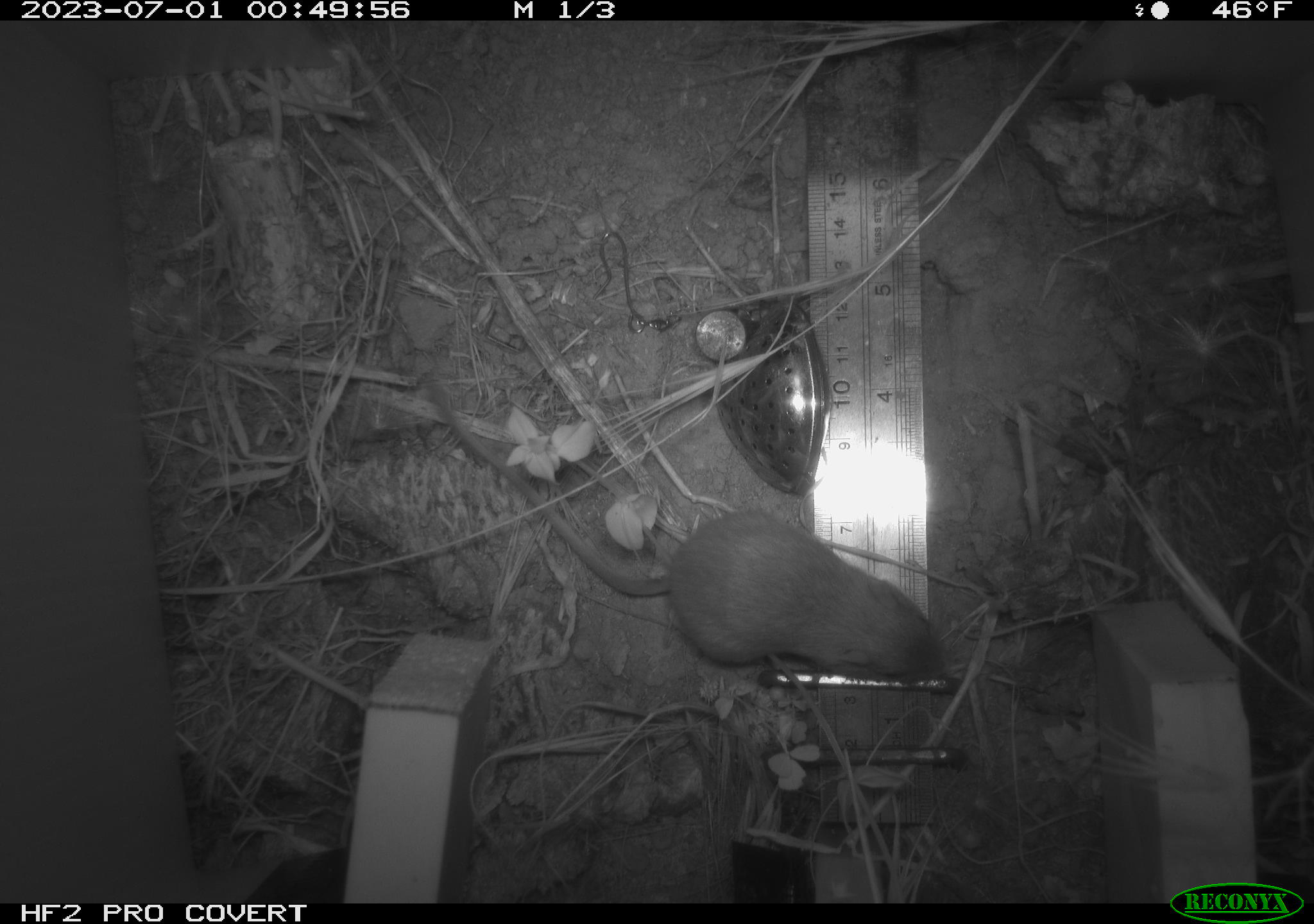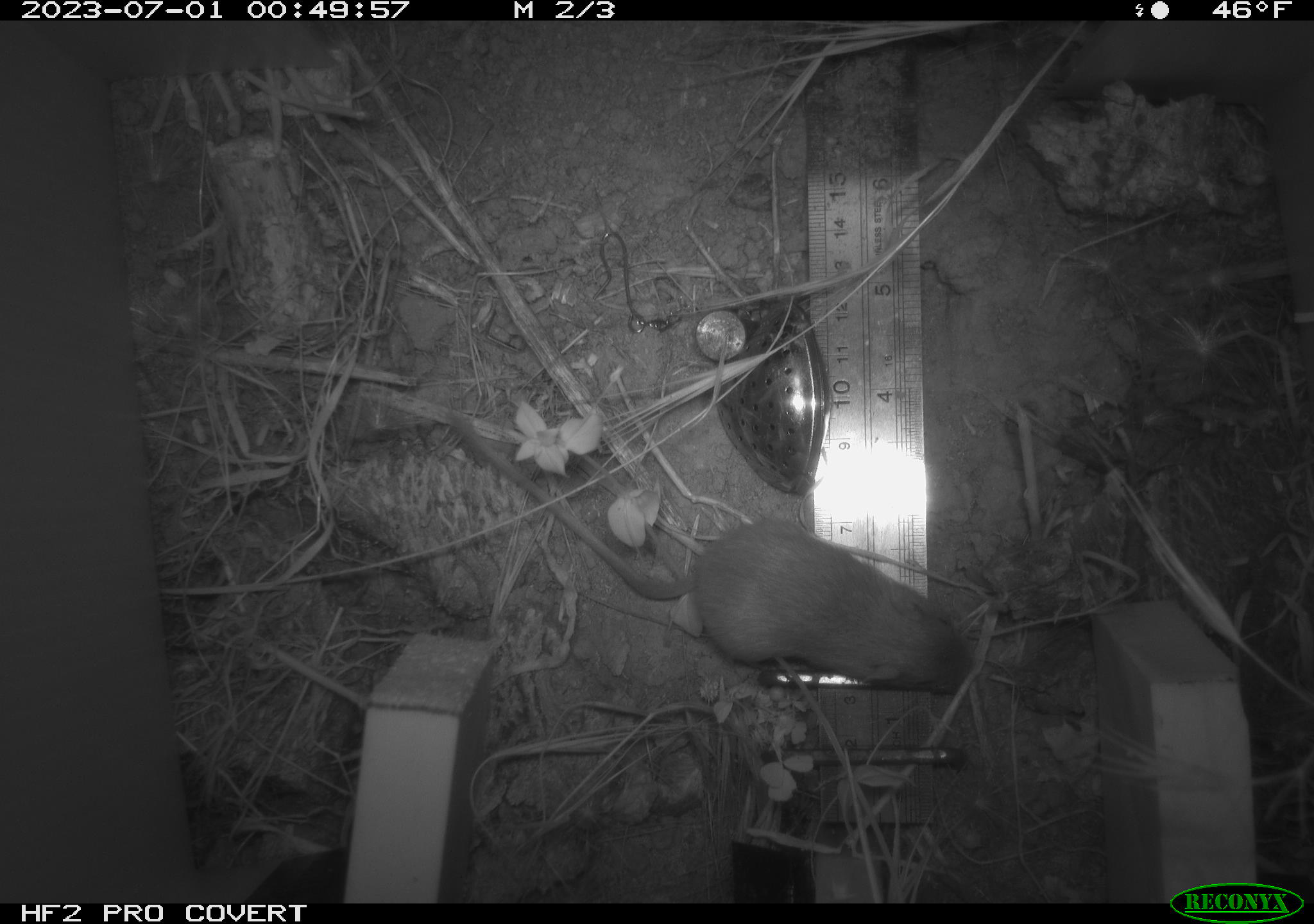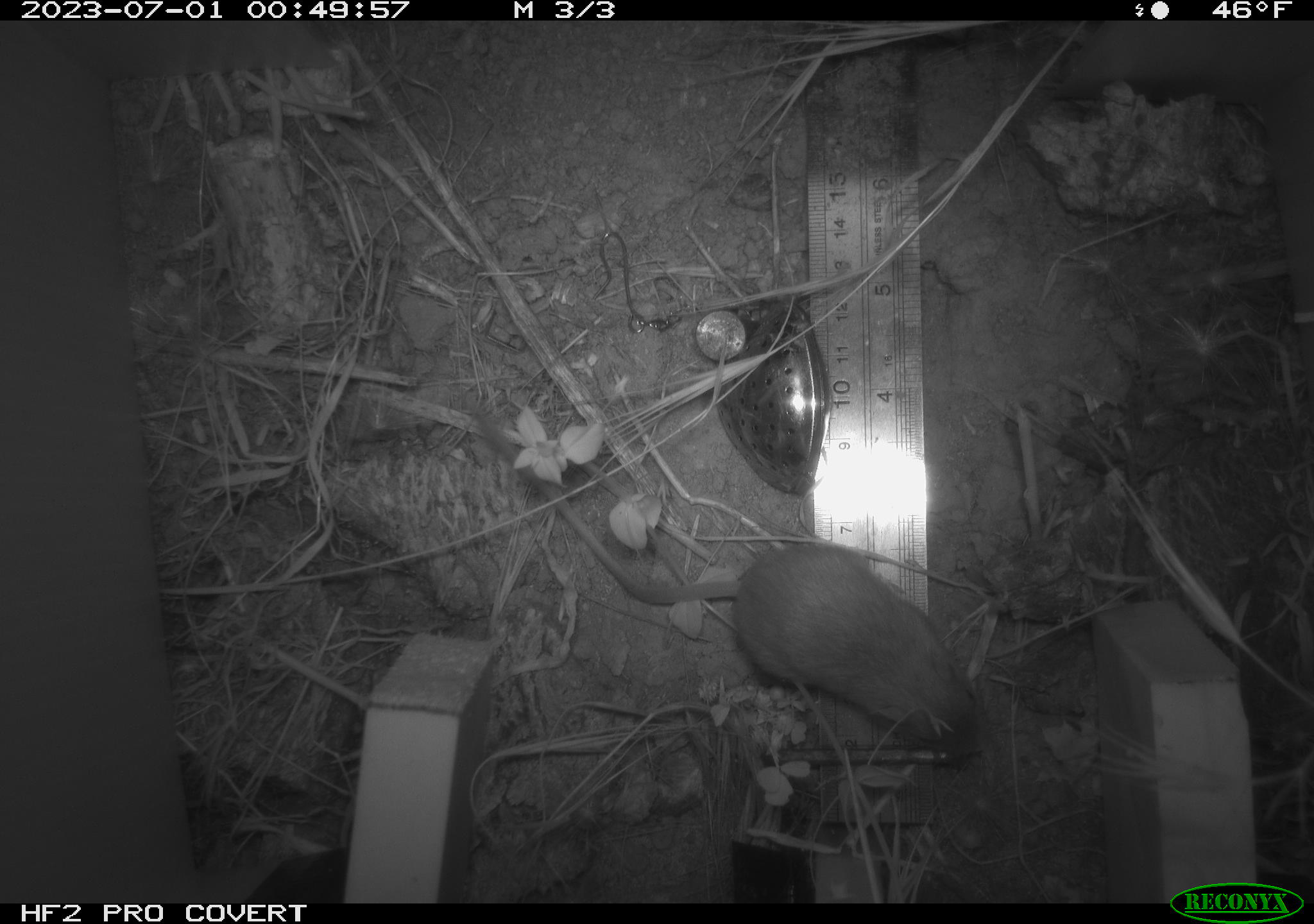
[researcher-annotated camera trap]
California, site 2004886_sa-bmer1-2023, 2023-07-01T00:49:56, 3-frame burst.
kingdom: Animalia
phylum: Chordata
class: Mammalia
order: Rodentia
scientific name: Rodentia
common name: mouse species